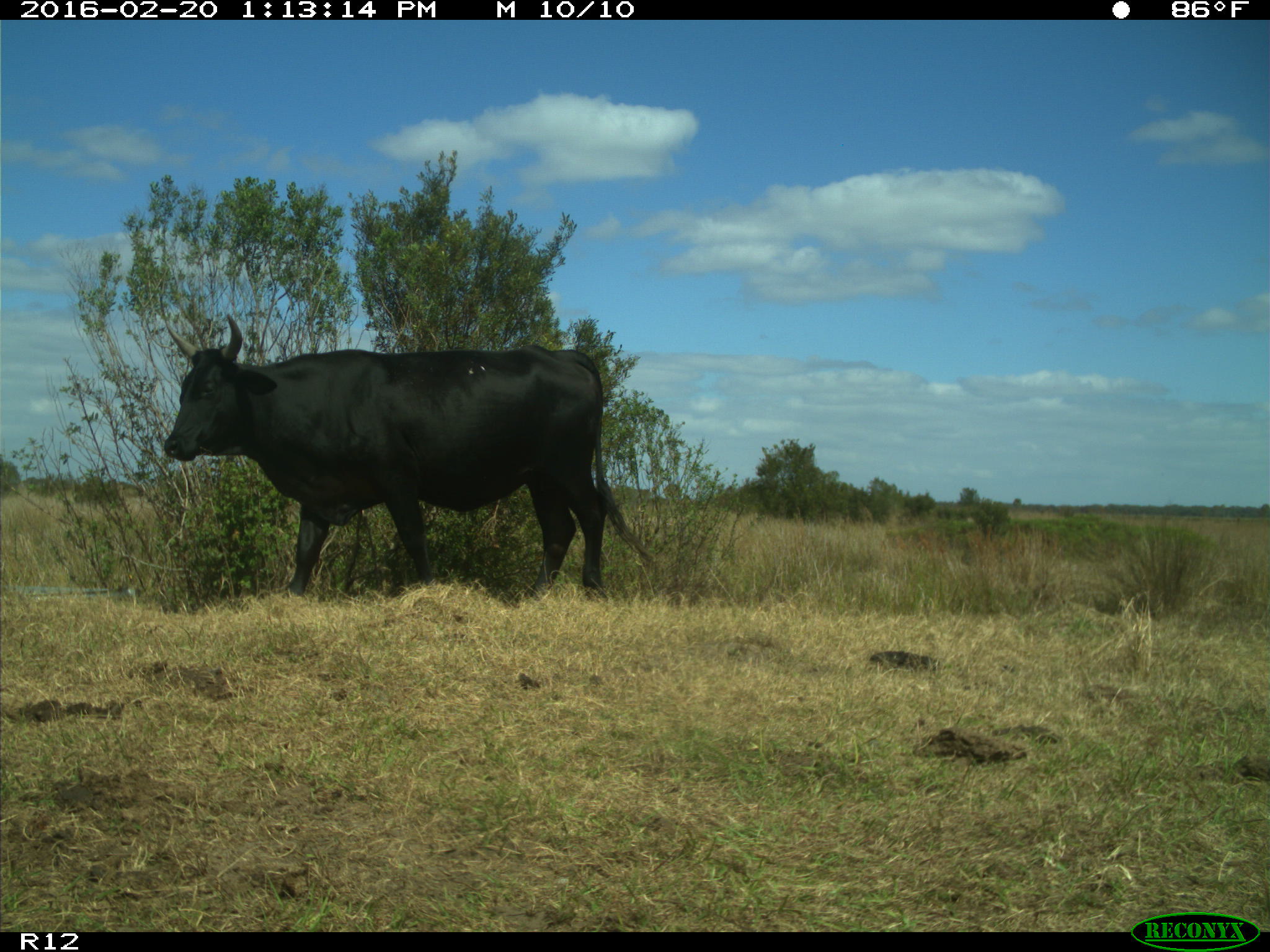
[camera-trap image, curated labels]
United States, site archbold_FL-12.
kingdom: Animalia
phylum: Chordata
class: Mammalia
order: Artiodactyla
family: Bovidae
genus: Bos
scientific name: Bos taurus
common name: domestic cow